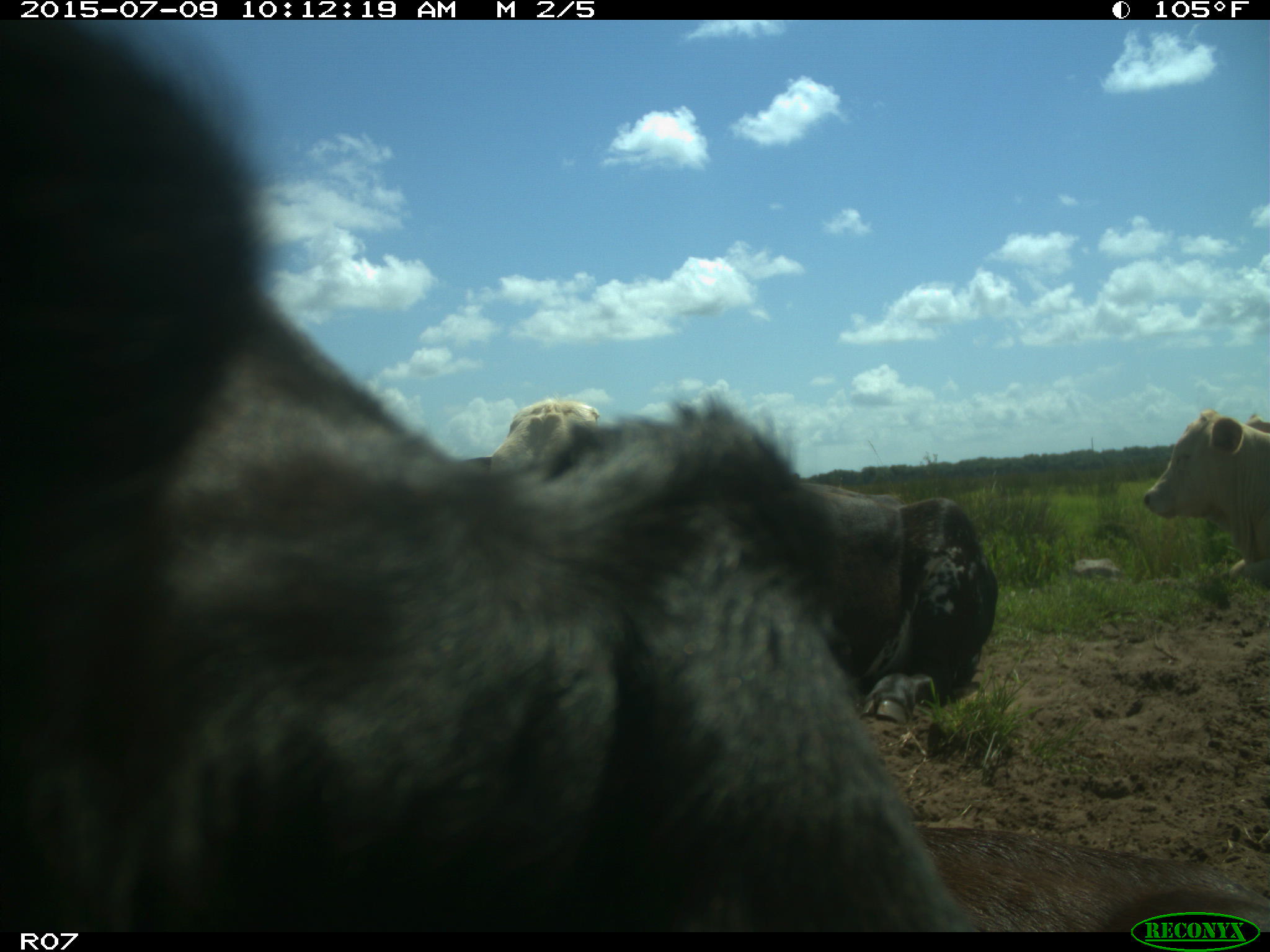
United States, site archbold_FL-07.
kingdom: Animalia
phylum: Chordata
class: Mammalia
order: Artiodactyla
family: Bovidae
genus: Bos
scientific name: Bos taurus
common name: domestic cow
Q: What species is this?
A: Bos taurus (domestic cow).